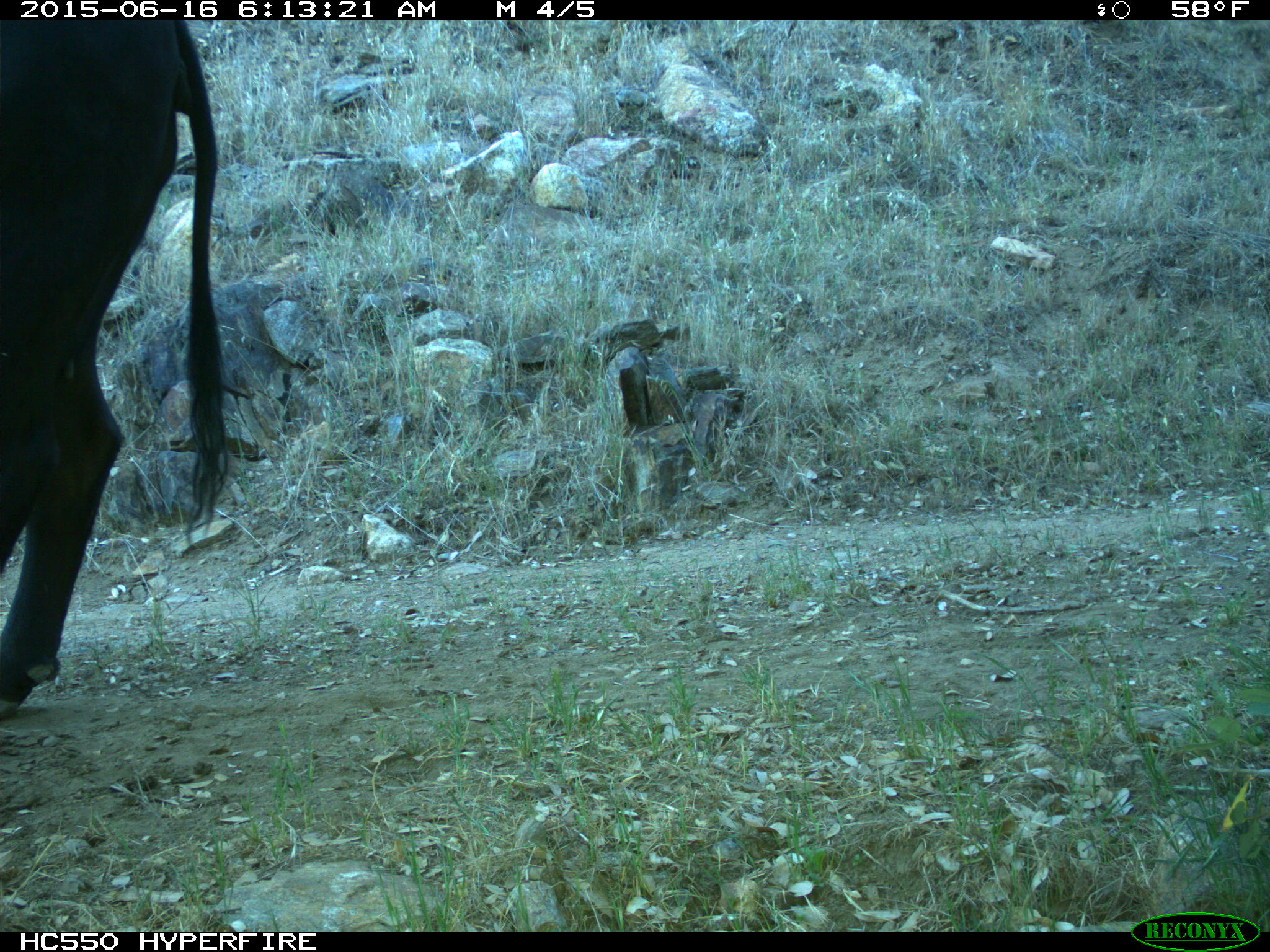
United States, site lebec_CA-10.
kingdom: Animalia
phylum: Chordata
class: Mammalia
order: Artiodactyla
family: Bovidae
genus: Bos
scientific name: Bos taurus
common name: domestic cow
Bos taurus (domestic cow).